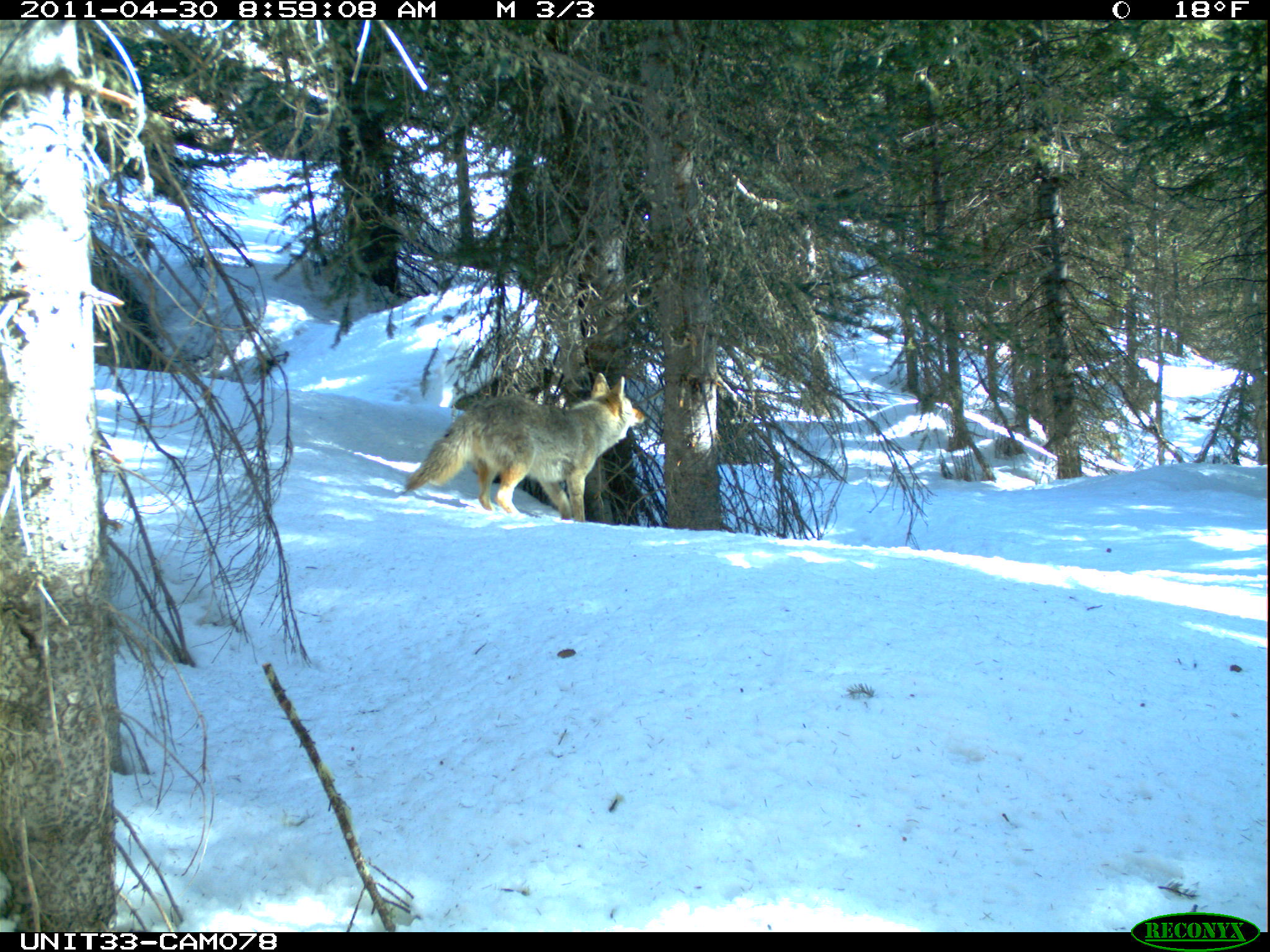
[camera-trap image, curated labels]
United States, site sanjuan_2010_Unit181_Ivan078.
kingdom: Animalia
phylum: Chordata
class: Mammalia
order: Carnivora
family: Canidae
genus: Canis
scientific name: Canis latrans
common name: coyote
Canis latrans (coyote).